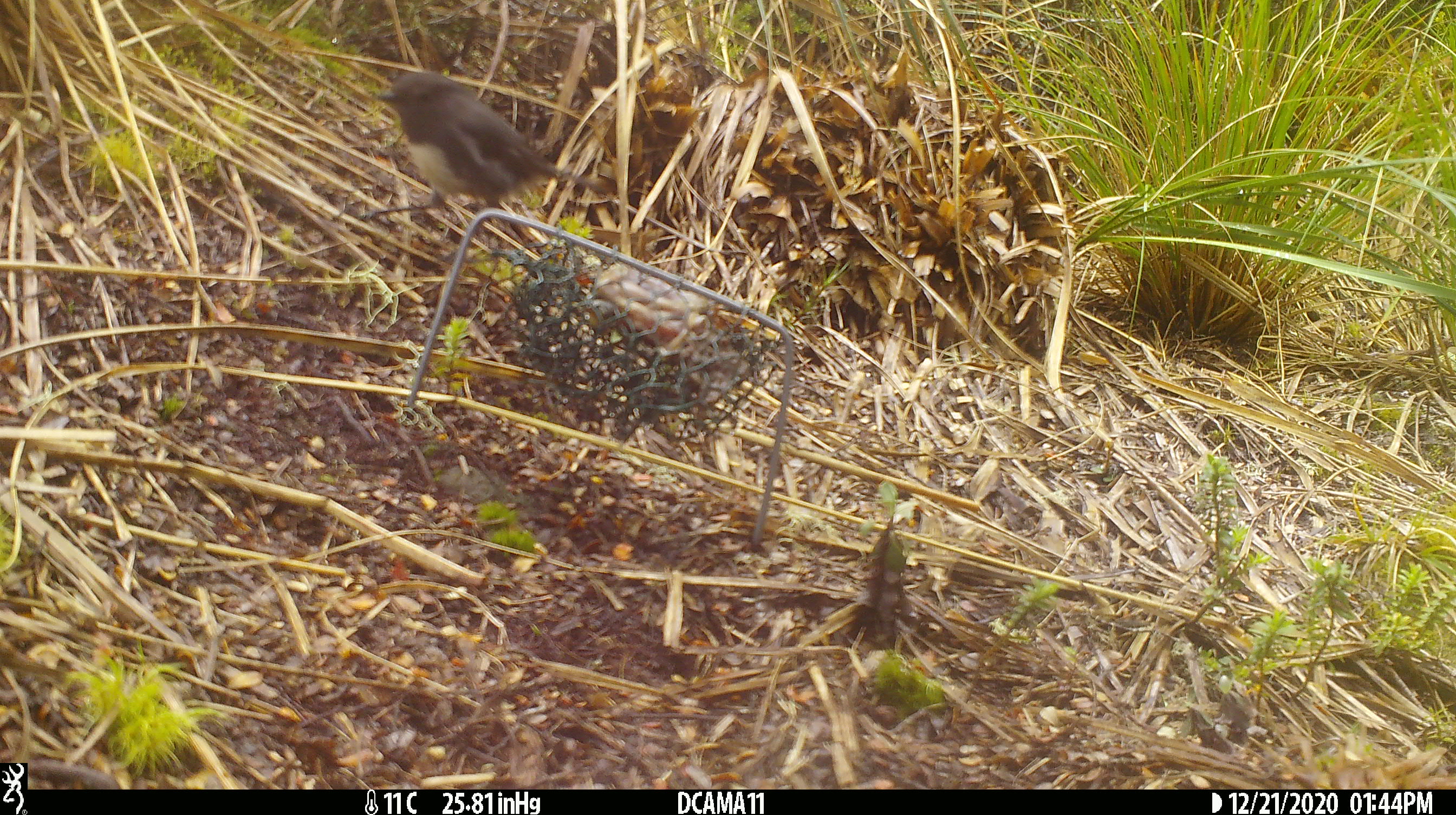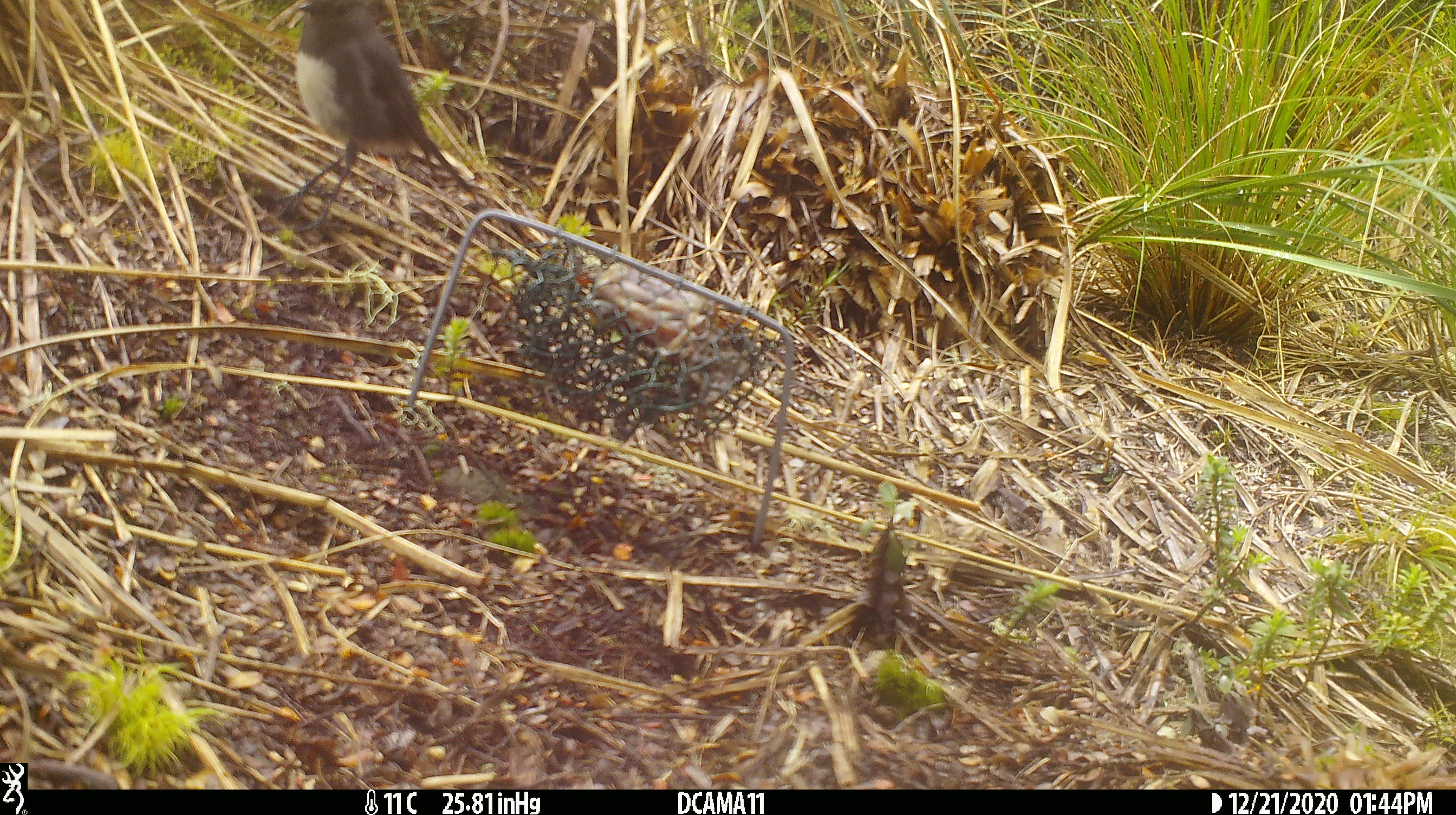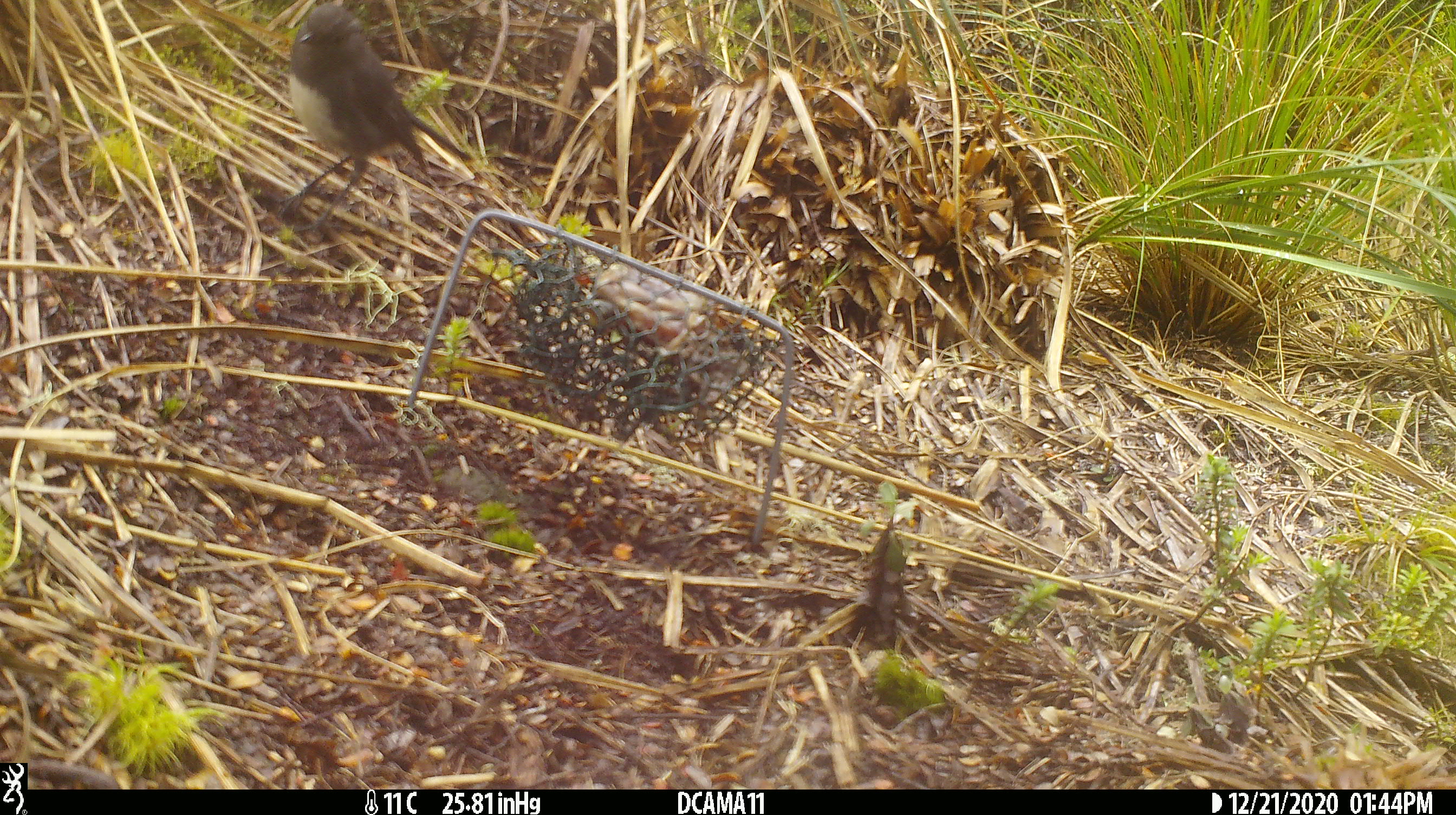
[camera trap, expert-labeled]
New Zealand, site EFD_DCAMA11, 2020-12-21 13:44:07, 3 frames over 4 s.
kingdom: Animalia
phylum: Chordata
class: Aves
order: Passeriformes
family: Petroicidae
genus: Petroica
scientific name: Petroica australis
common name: new zealand robin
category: robin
Robin (new zealand robin) (Petroica australis).